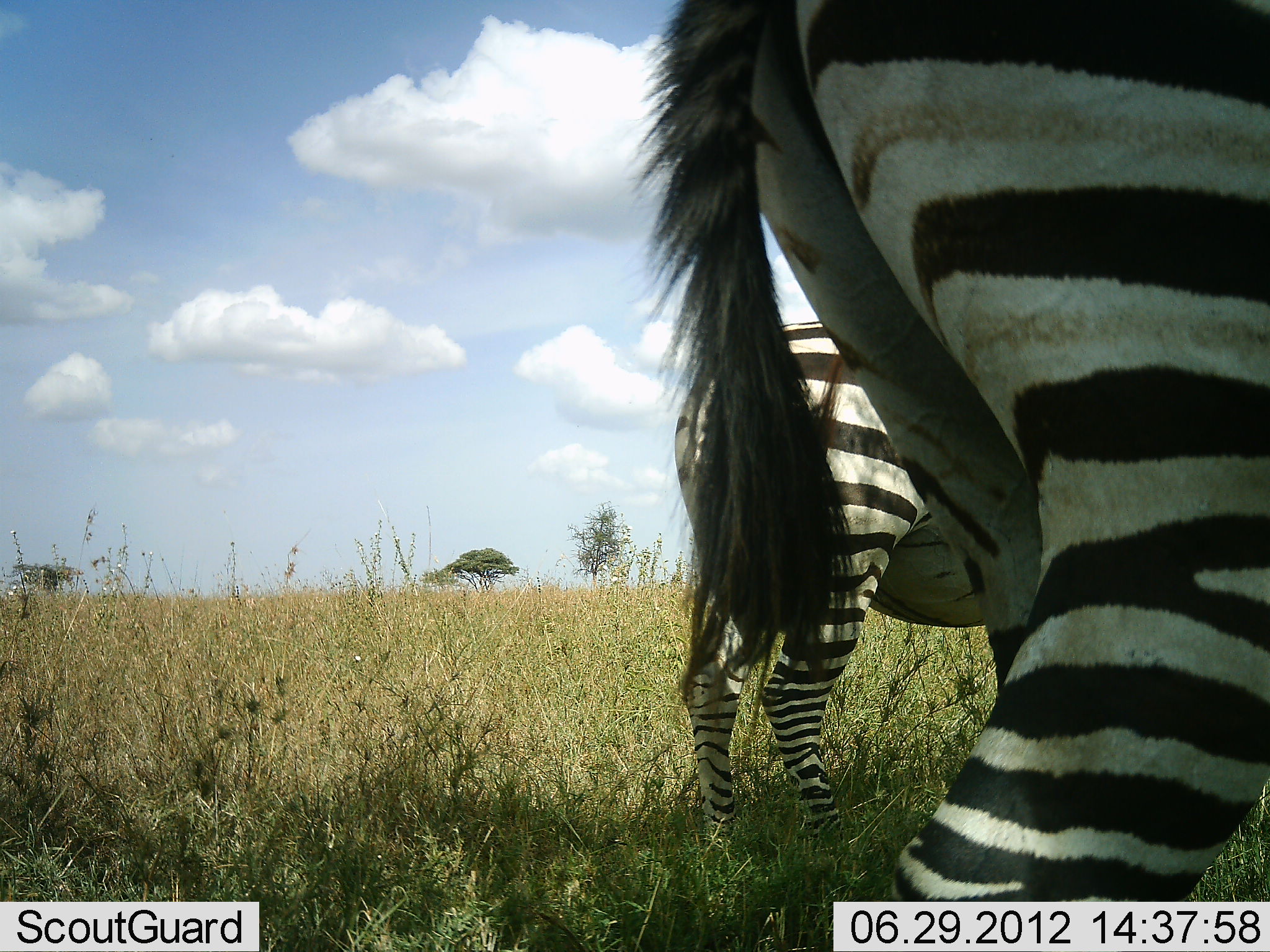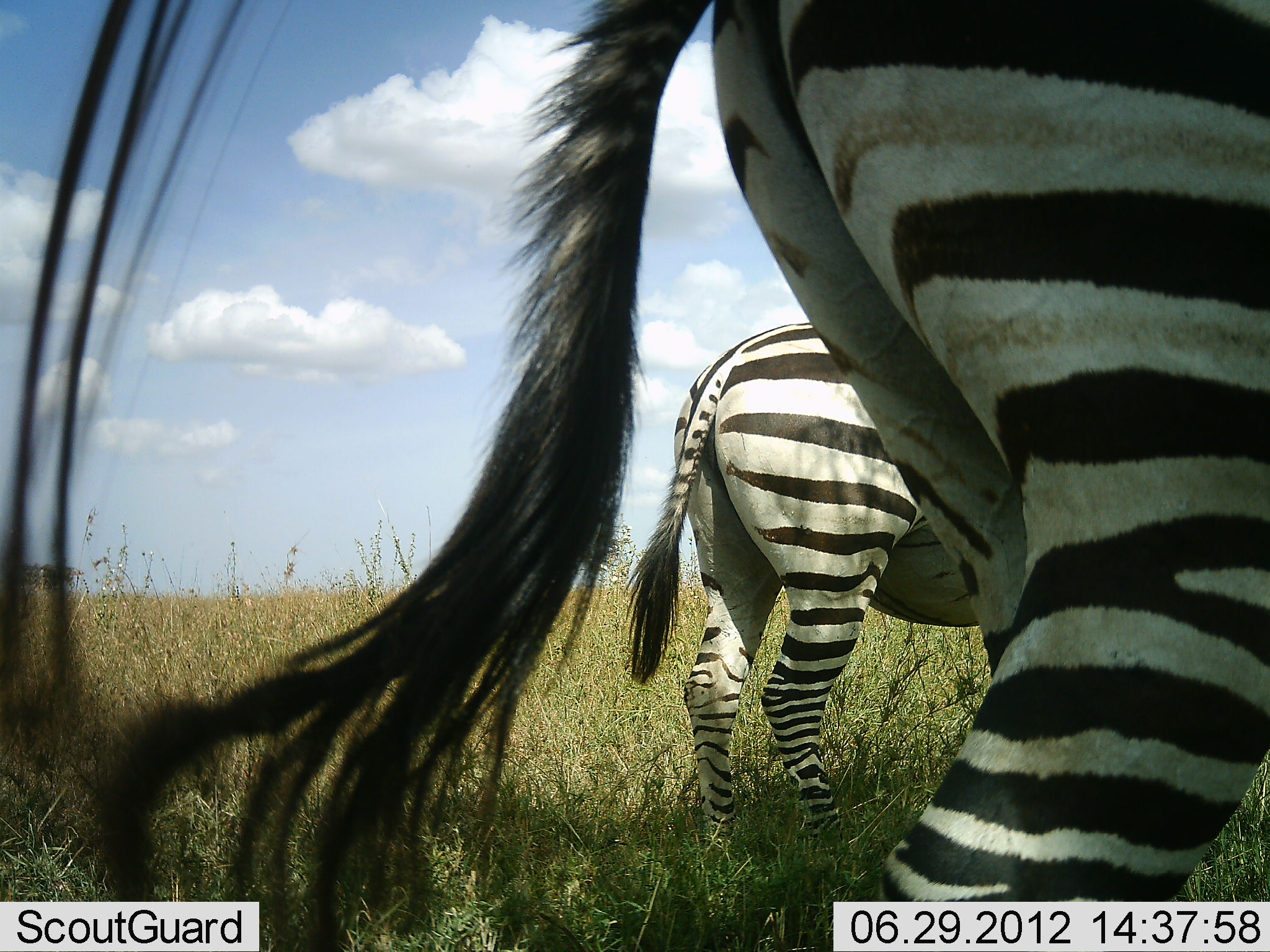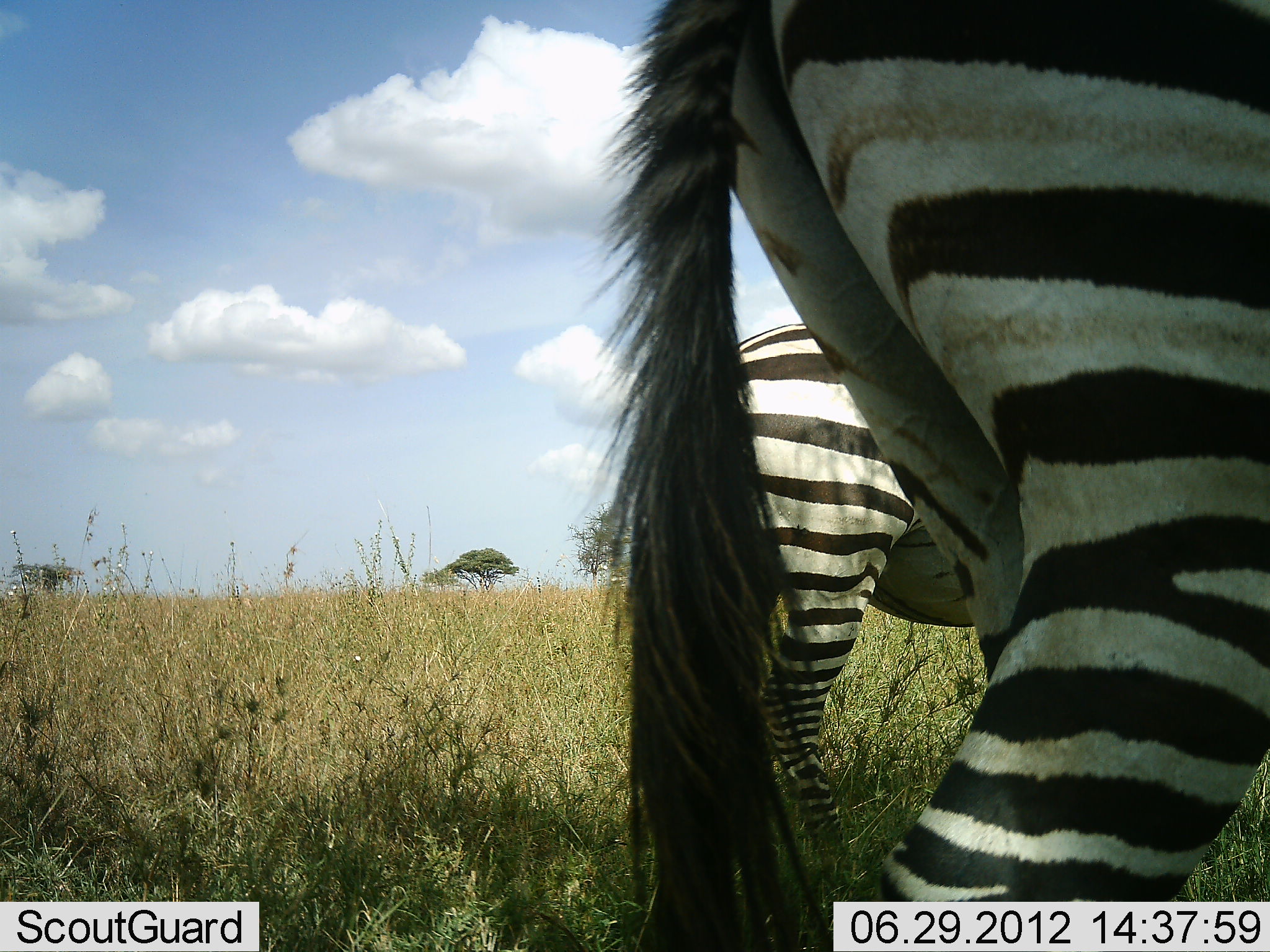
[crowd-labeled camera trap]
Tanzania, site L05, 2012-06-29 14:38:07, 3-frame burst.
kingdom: Animalia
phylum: Chordata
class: Mammalia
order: Perissodactyla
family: Equidae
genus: Equus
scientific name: Equus quagga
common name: plains zebra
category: zebra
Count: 2.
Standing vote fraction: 90%.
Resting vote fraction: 0%.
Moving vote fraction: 10%.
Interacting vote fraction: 0%.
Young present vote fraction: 0%.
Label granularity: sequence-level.